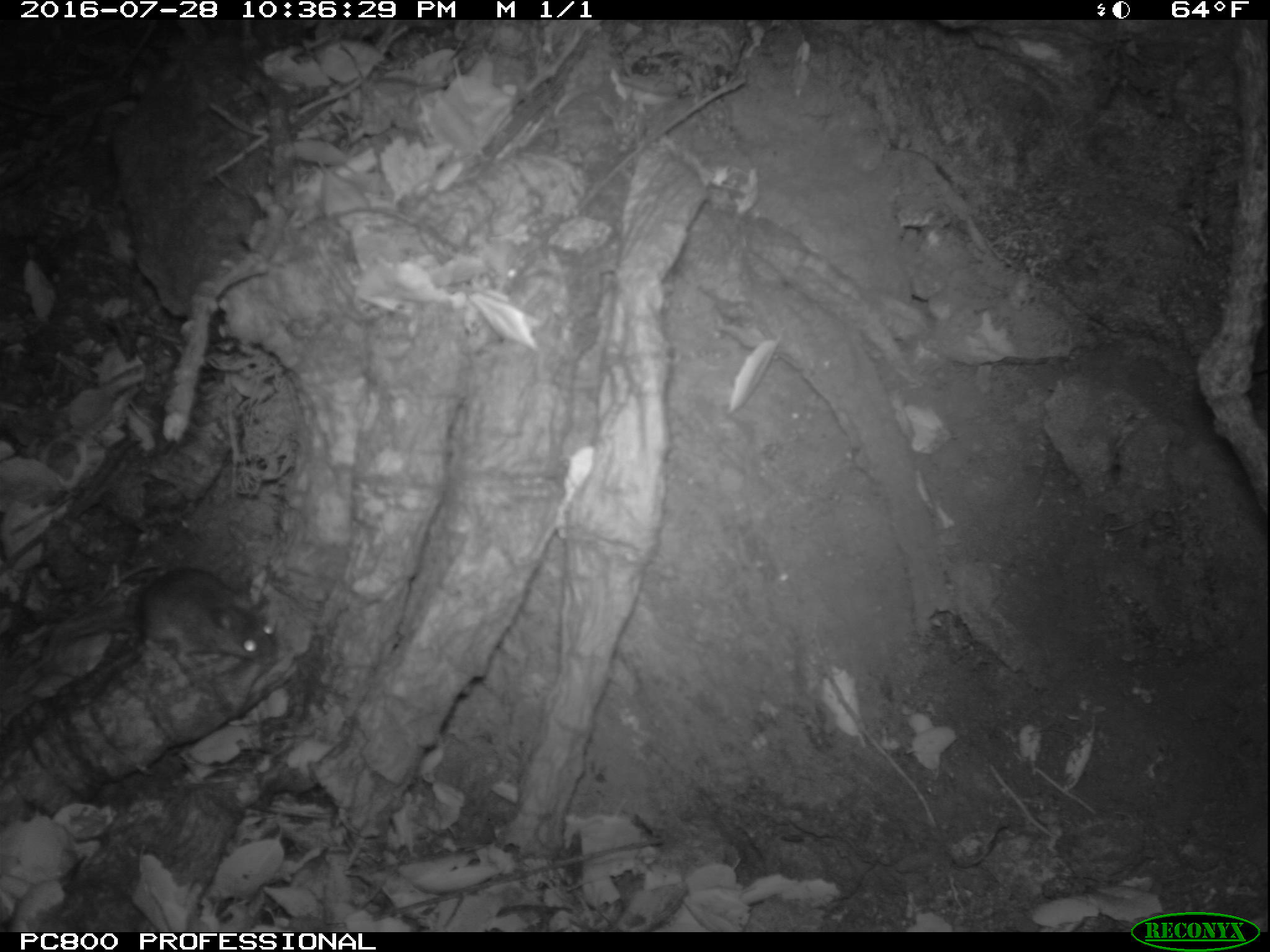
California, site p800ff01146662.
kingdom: Animalia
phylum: Chordata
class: Mammalia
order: Rodentia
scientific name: Rodentia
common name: rodent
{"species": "rodent (Rodentia)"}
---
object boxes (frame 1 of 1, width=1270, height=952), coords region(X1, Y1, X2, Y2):
rodent: region(21, 568, 278, 685)